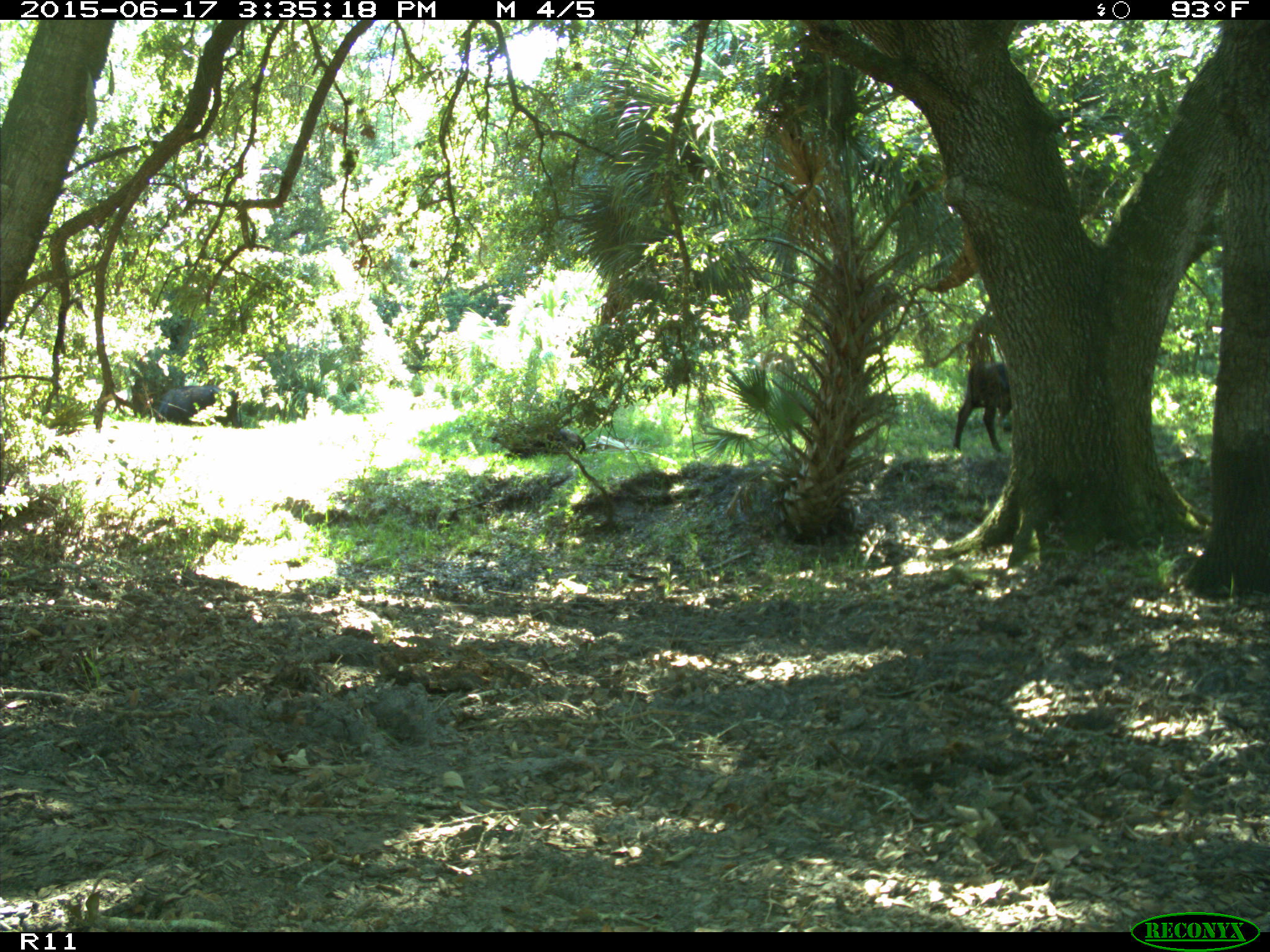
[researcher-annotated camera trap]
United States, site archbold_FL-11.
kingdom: Animalia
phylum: Chordata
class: Mammalia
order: Artiodactyla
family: Bovidae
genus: Bos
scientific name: Bos taurus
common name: domestic cow